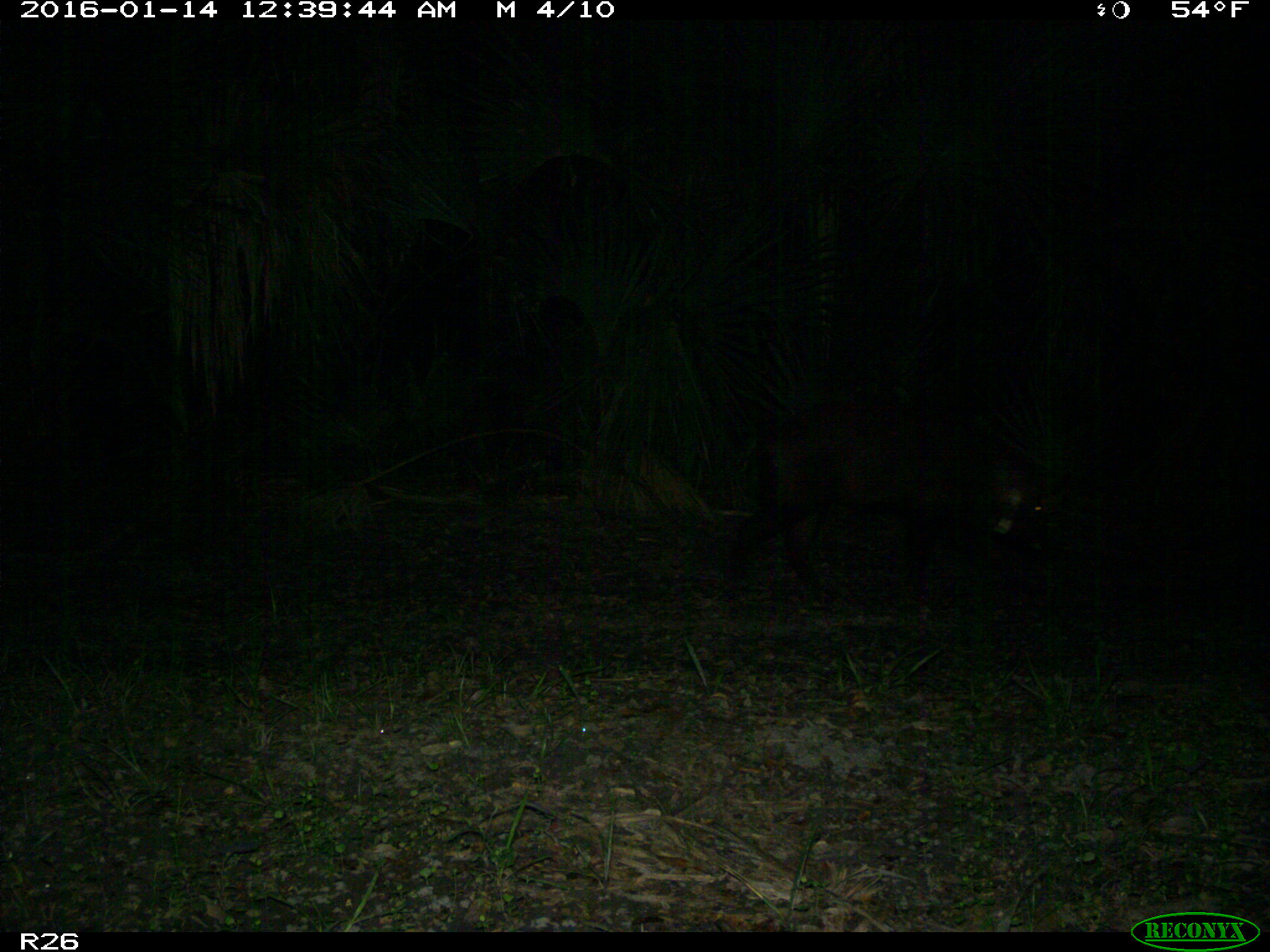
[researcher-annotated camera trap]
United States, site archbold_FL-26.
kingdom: Animalia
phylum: Chordata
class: Mammalia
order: Artiodactyla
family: Suidae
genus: Sus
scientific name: Sus scrofa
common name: wild boar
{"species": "Sus scrofa (wild boar)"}